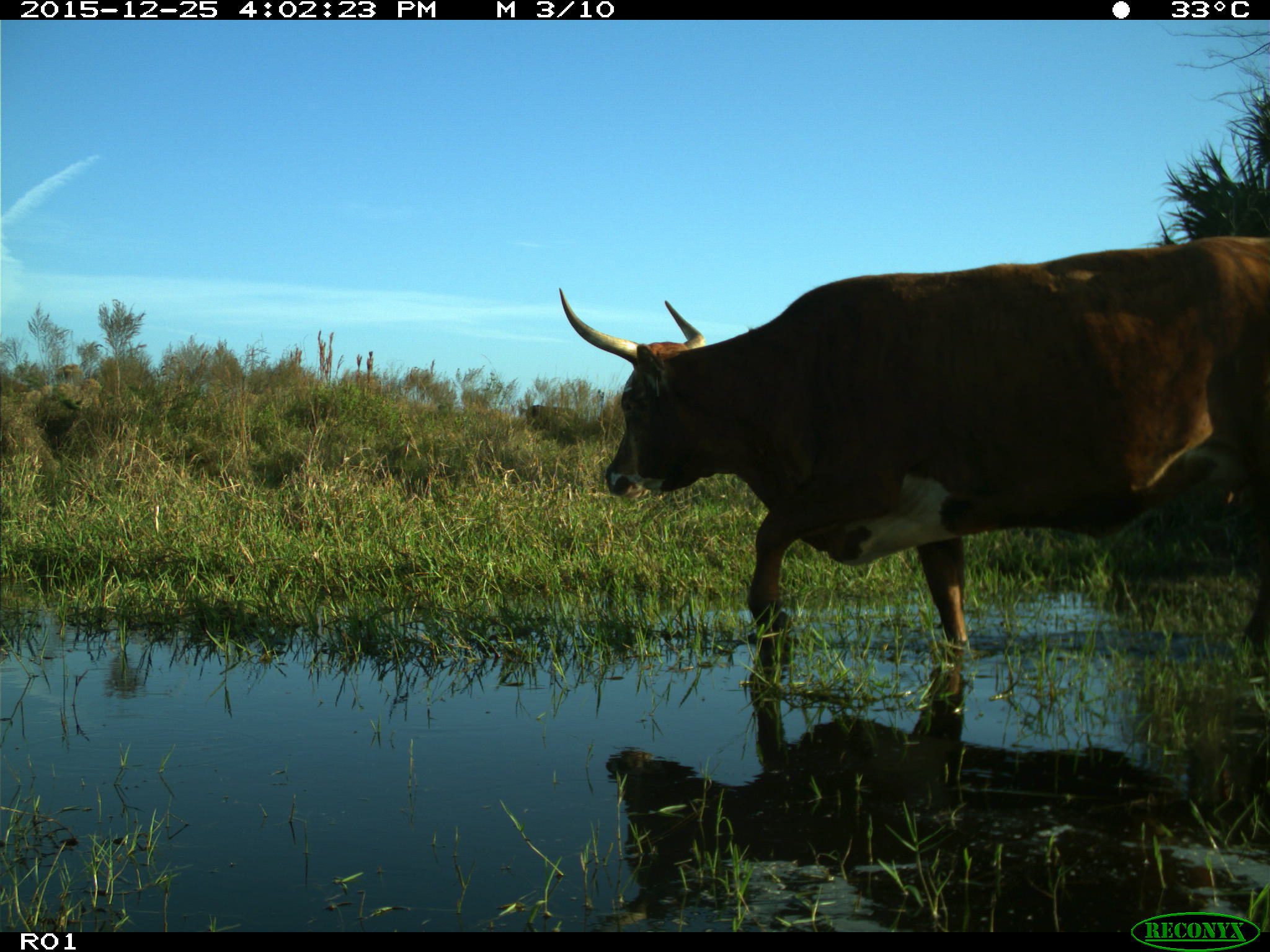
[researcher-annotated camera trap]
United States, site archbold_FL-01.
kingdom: Animalia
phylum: Chordata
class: Mammalia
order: Artiodactyla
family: Bovidae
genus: Bos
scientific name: Bos taurus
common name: domestic cow